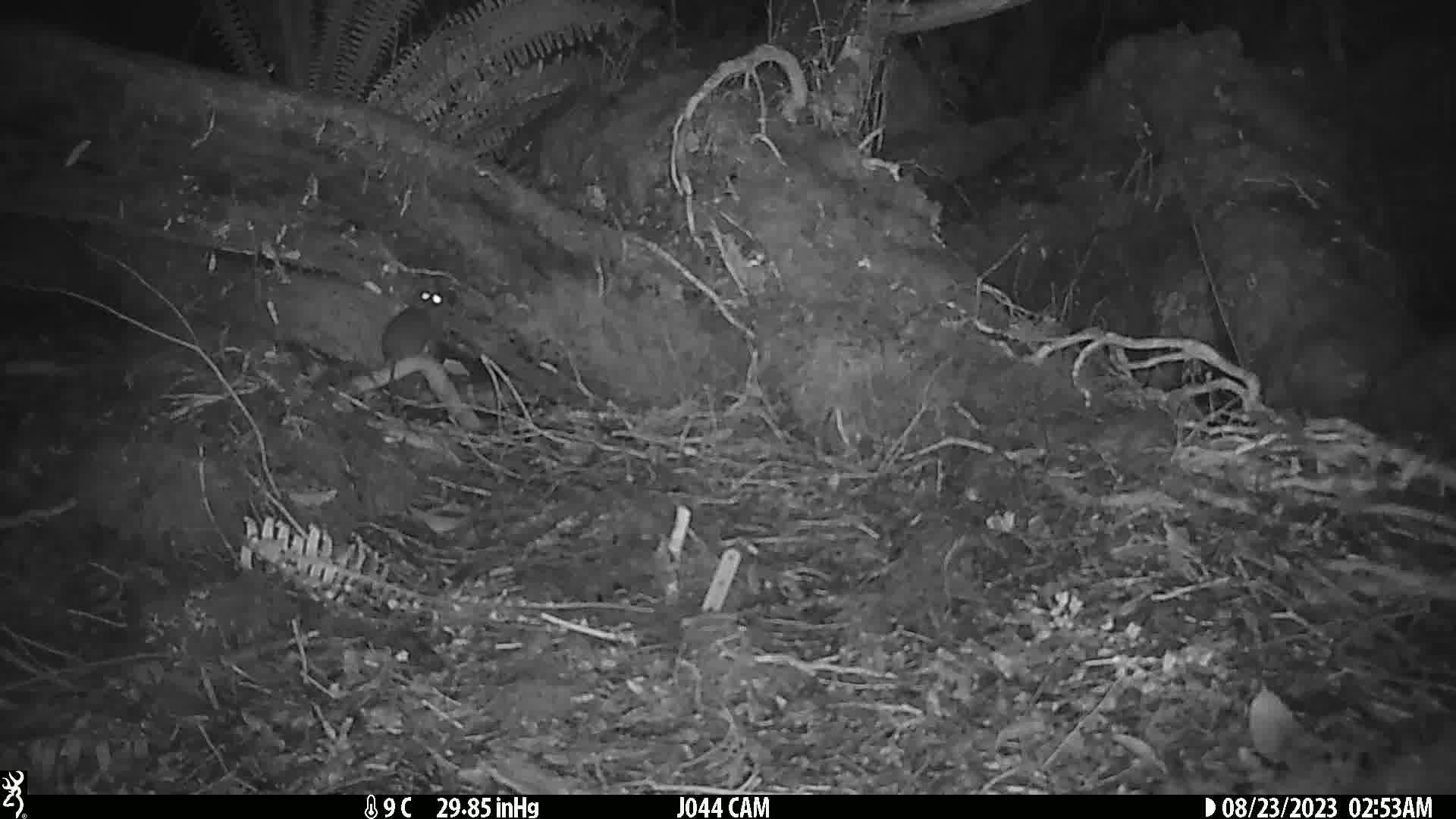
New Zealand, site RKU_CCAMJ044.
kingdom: Animalia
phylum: Chordata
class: Mammalia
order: Rodentia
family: Muridae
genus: Rattus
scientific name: Rattus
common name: rat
Rat (Rattus).